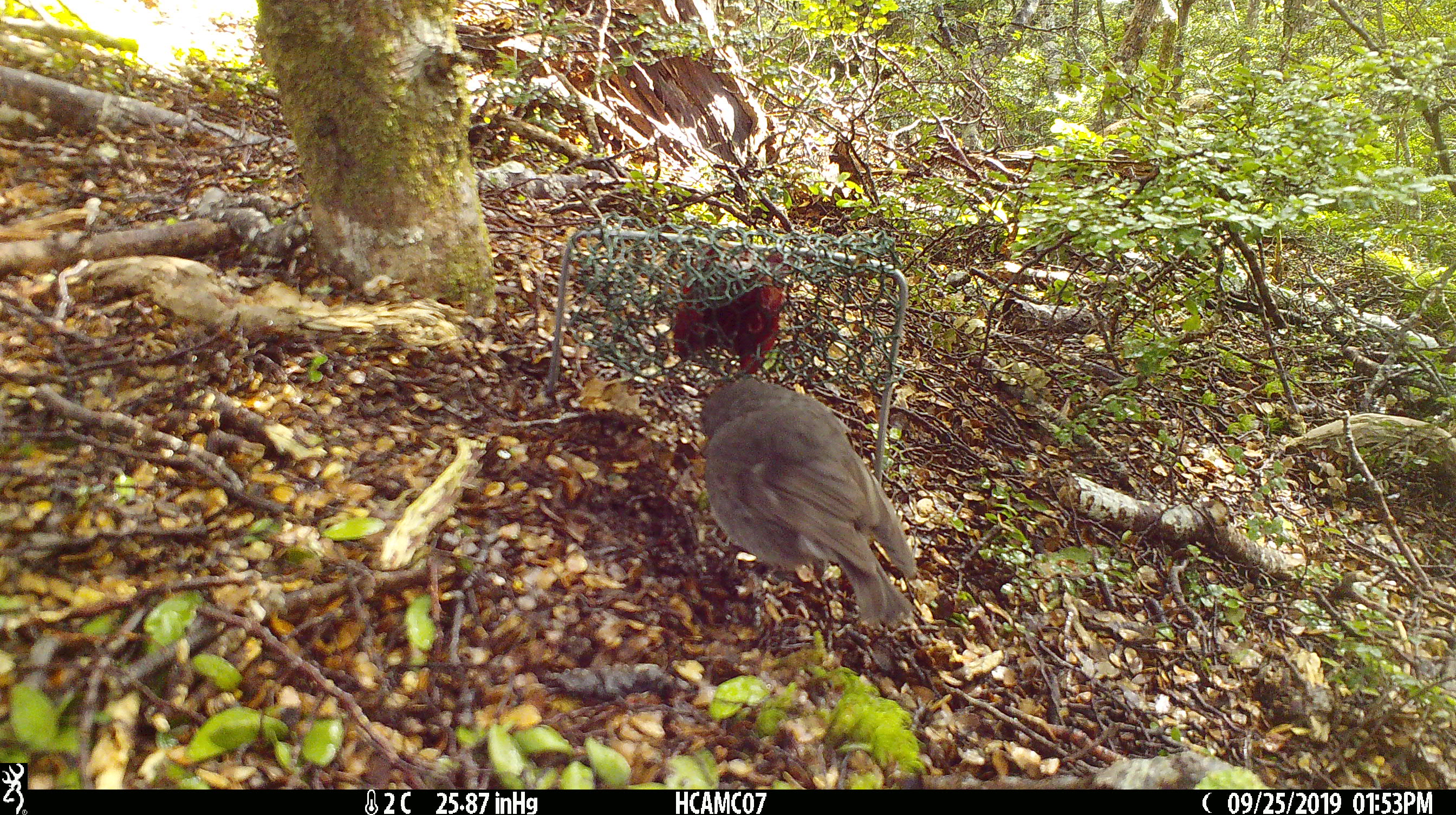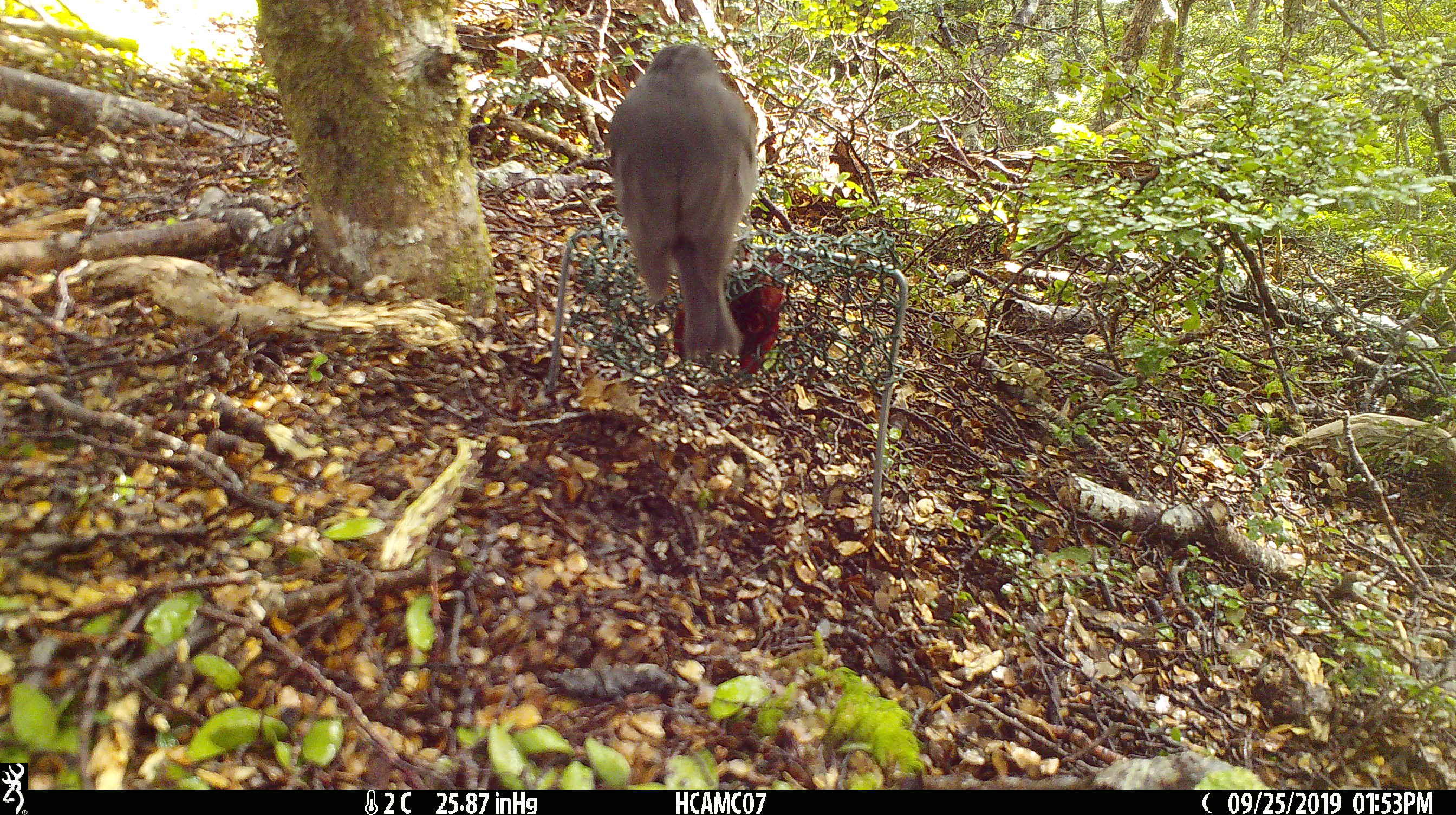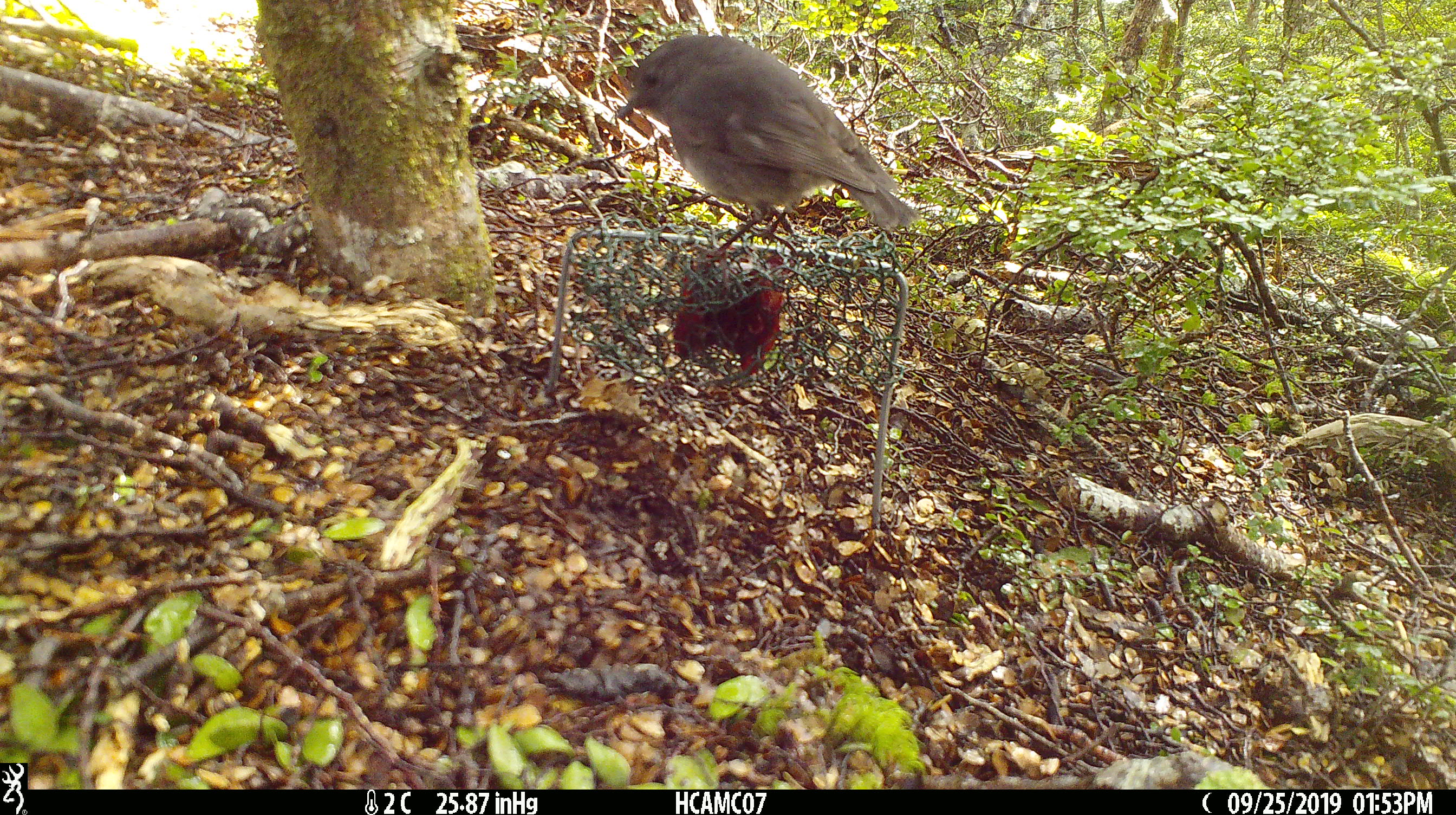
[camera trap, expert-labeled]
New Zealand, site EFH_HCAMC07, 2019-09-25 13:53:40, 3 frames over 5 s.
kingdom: Animalia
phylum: Chordata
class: Aves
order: Passeriformes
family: Petroicidae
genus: Petroica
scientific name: Petroica australis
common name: new zealand robin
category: robin